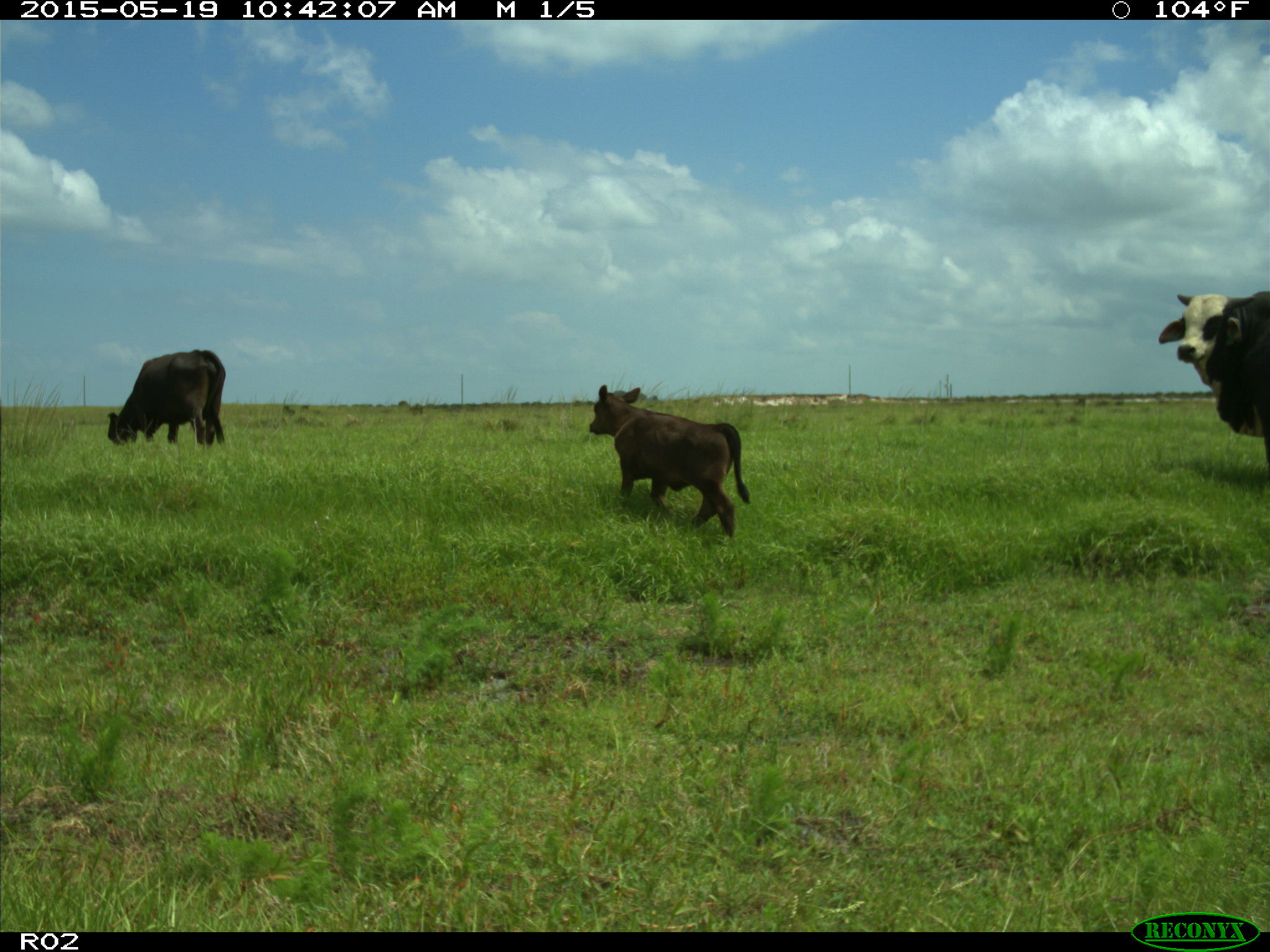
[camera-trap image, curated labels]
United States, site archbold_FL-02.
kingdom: Animalia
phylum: Chordata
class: Mammalia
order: Artiodactyla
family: Bovidae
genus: Bos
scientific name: Bos taurus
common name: domestic cow